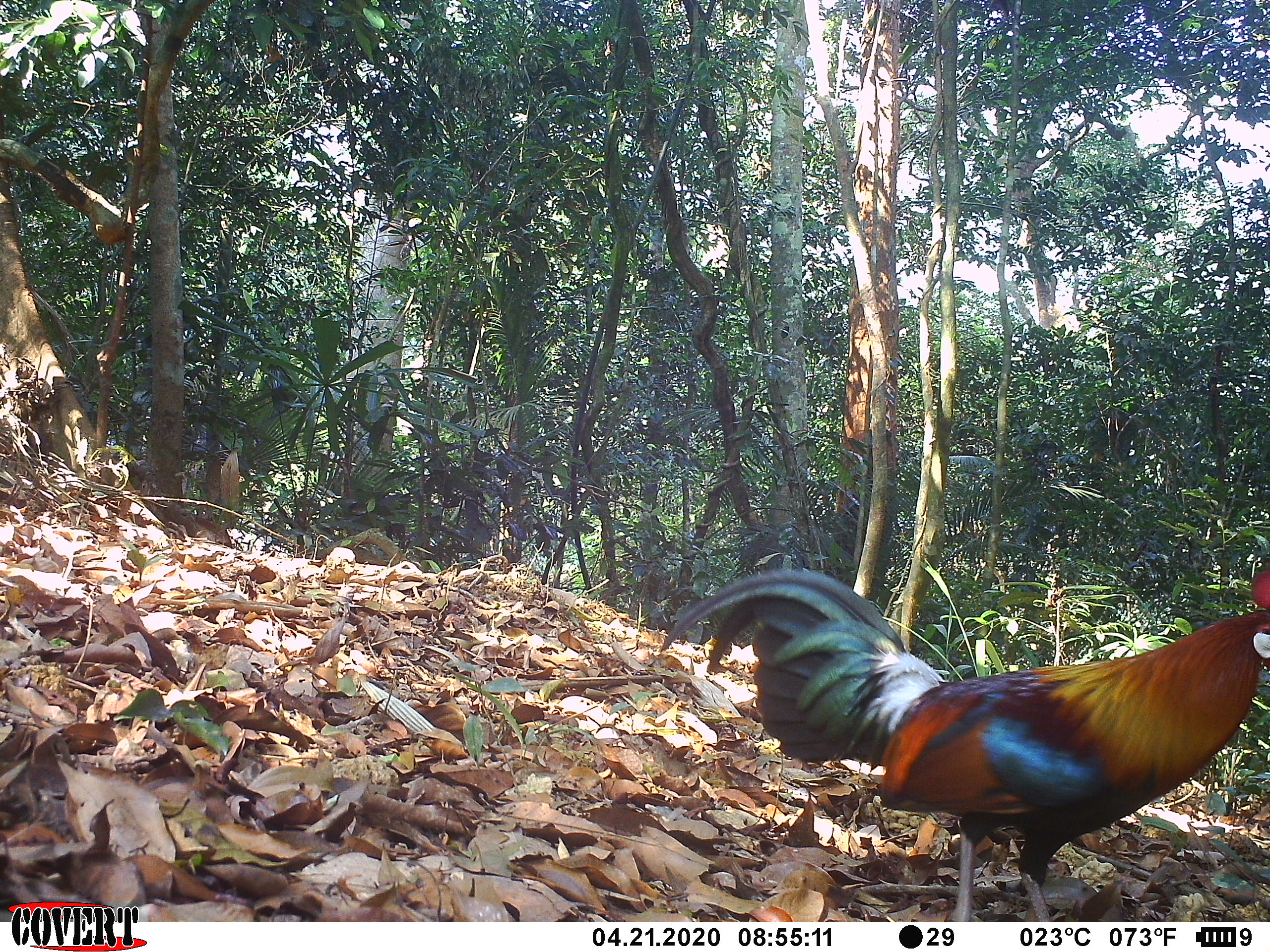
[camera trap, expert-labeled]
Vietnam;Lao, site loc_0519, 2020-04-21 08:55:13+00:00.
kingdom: Animalia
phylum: Chordata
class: Aves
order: Galliformes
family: Phasianidae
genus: Gallus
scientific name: Gallus gallus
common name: red junglefowl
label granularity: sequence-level